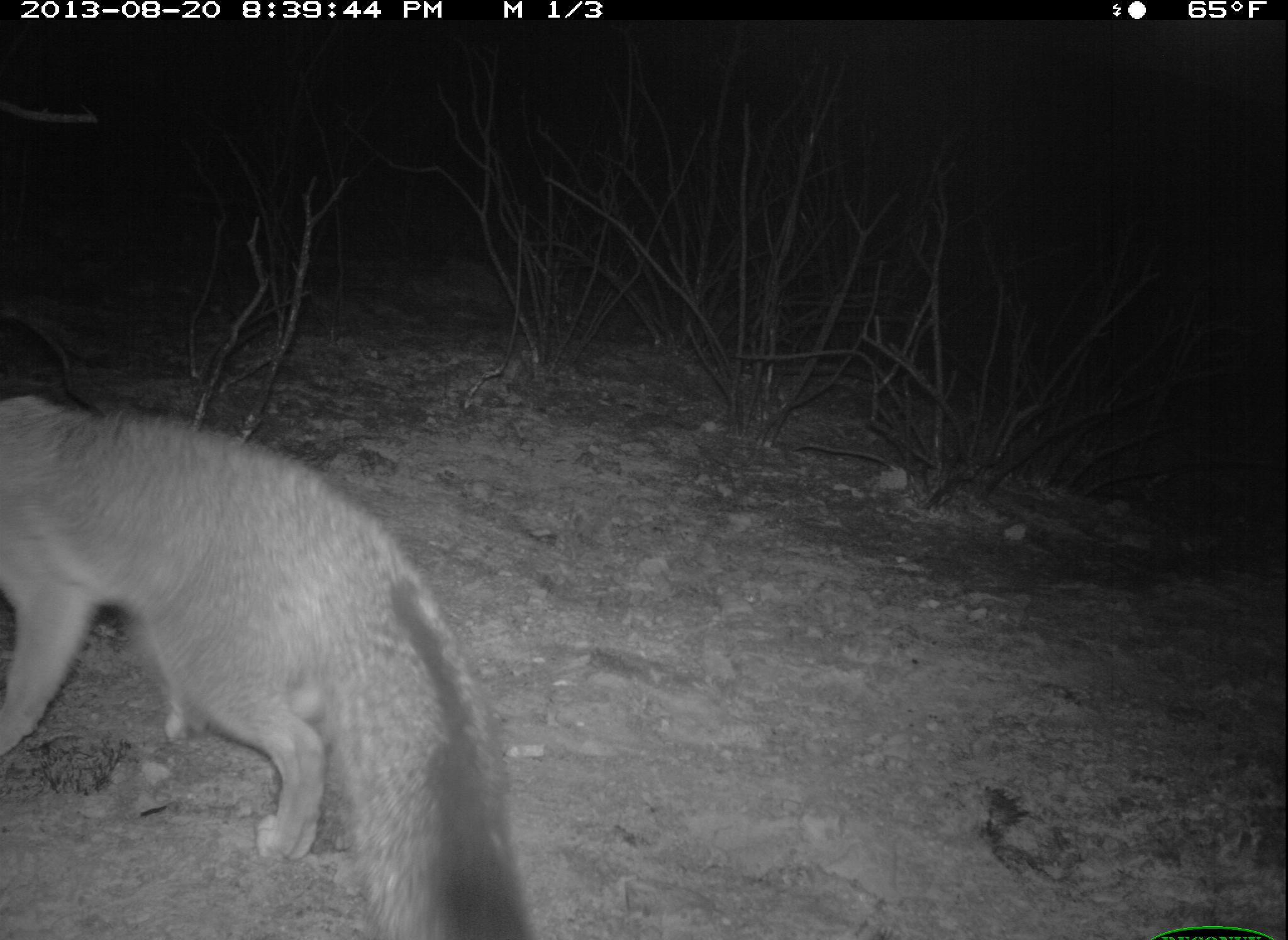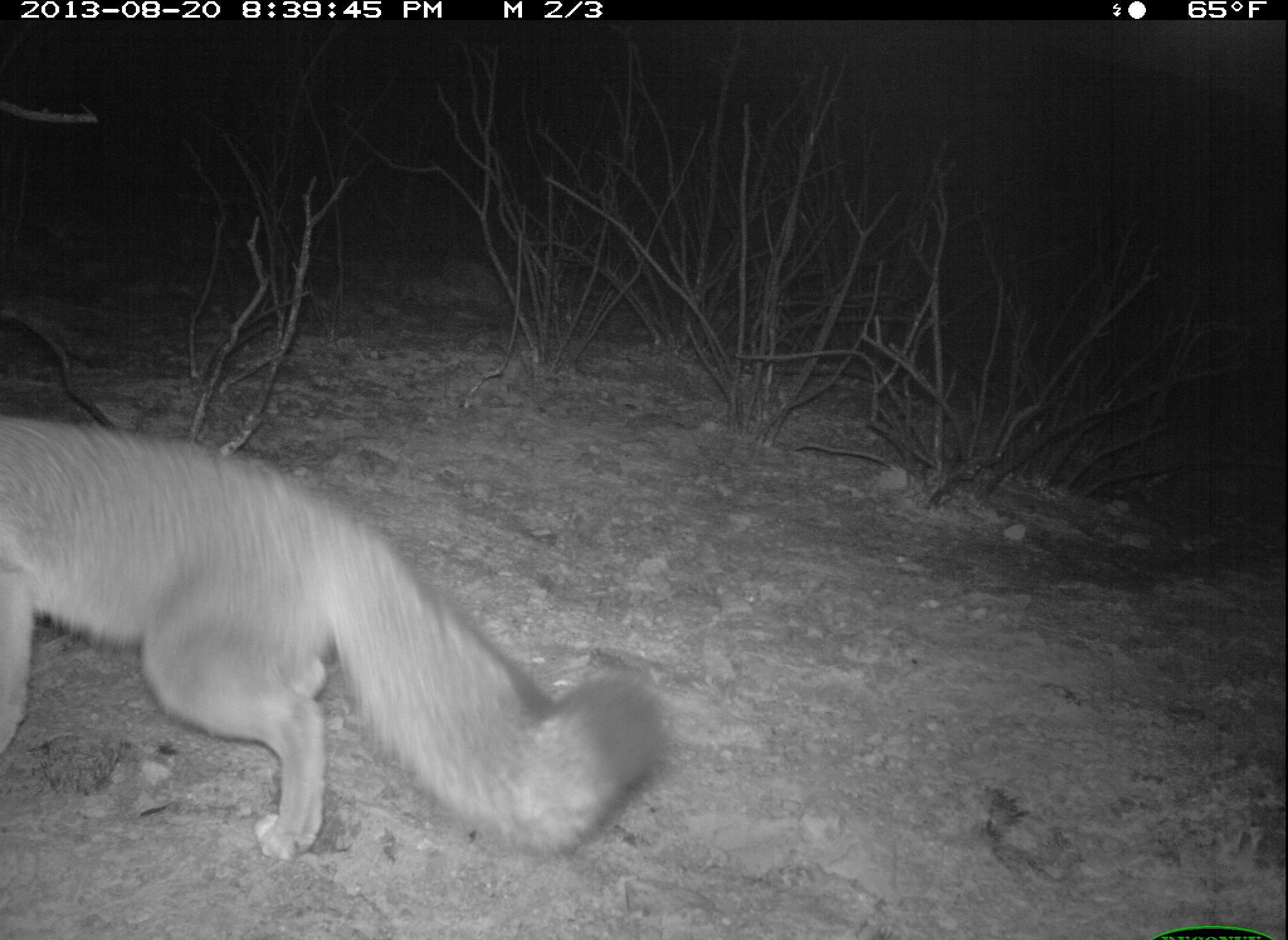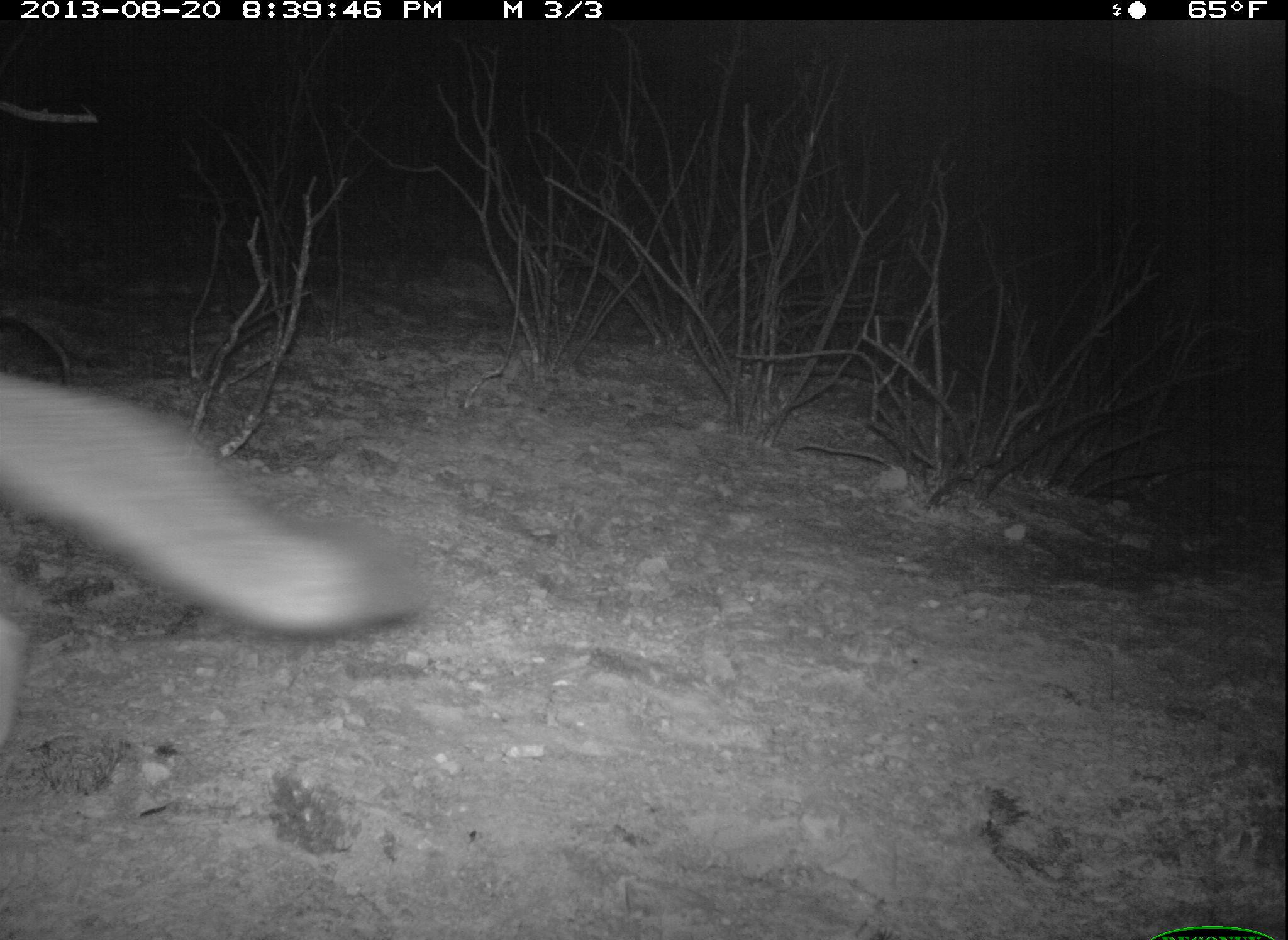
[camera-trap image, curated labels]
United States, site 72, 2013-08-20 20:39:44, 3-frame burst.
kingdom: Animalia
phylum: Chordata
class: Mammalia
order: Carnivora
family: Canidae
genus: Urocyon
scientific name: Urocyon cinereoargenteus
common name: gray fox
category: fox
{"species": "fox (gray fox) (Urocyon cinereoargenteus)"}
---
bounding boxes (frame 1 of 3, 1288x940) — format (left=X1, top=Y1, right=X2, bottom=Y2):
fox: (left=1, top=395, right=529, bottom=940)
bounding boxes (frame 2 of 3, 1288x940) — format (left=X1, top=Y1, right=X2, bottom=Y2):
fox: (left=0, top=417, right=664, bottom=862)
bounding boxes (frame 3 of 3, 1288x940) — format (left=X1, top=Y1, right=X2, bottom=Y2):
fox: (left=0, top=371, right=432, bottom=756)